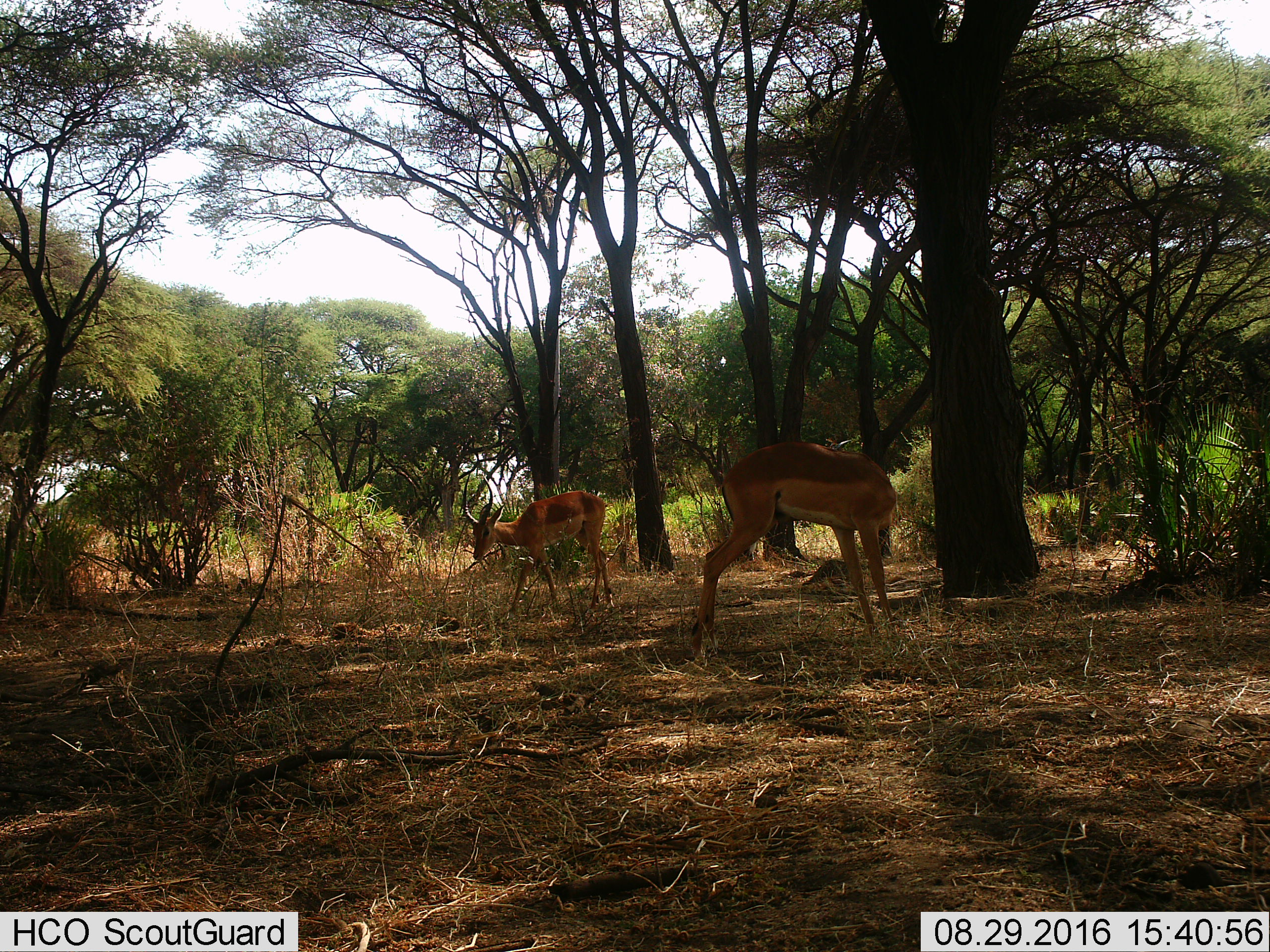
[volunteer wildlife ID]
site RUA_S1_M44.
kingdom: Animalia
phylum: Chordata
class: Mammalia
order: Artiodactyla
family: Bovidae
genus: Aepyceros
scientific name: Aepyceros melampus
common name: impala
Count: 2.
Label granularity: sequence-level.